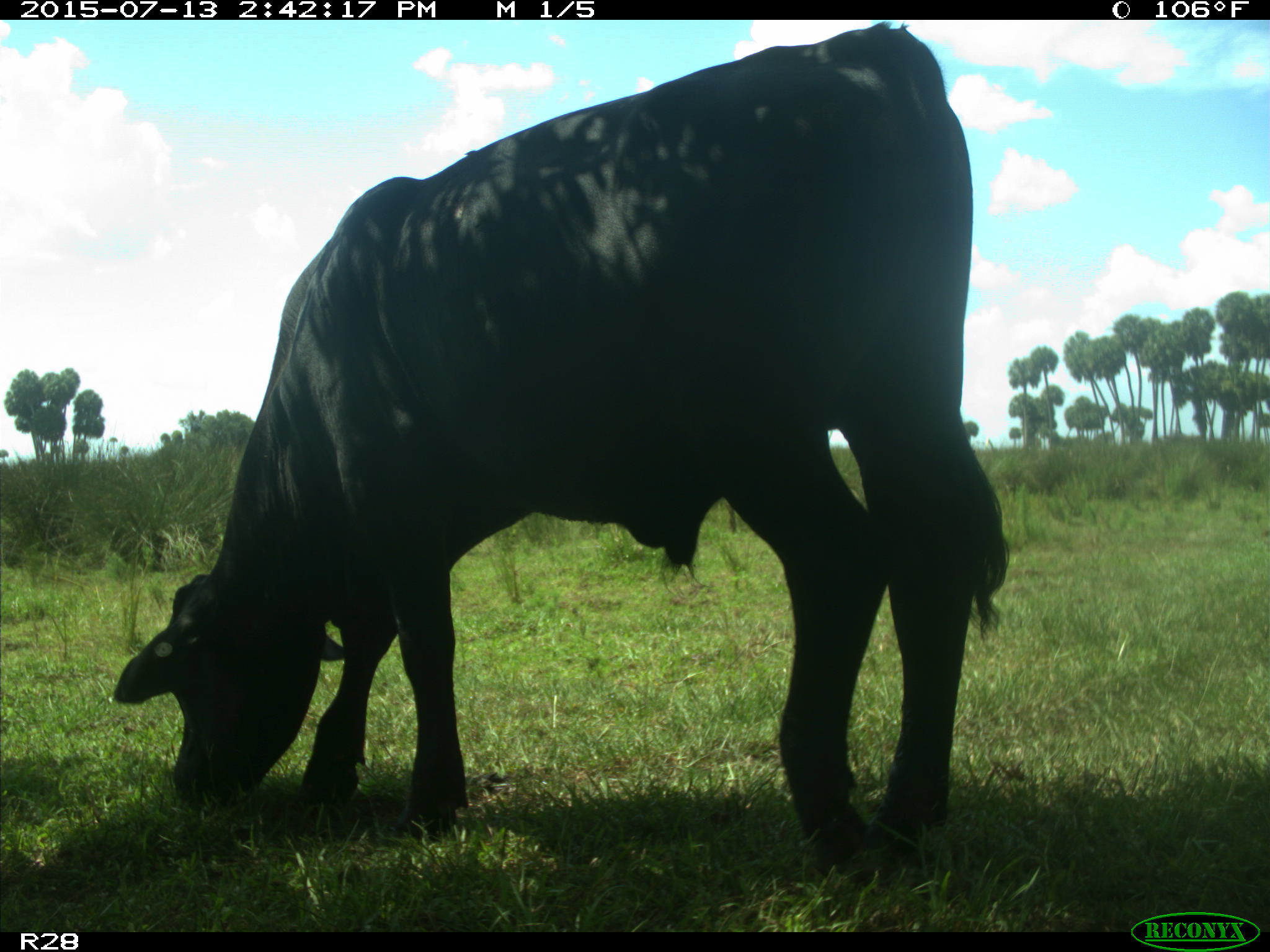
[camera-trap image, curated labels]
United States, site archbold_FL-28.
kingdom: Animalia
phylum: Chordata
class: Mammalia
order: Artiodactyla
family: Bovidae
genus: Bos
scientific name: Bos taurus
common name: domestic cow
Bos taurus (domestic cow).